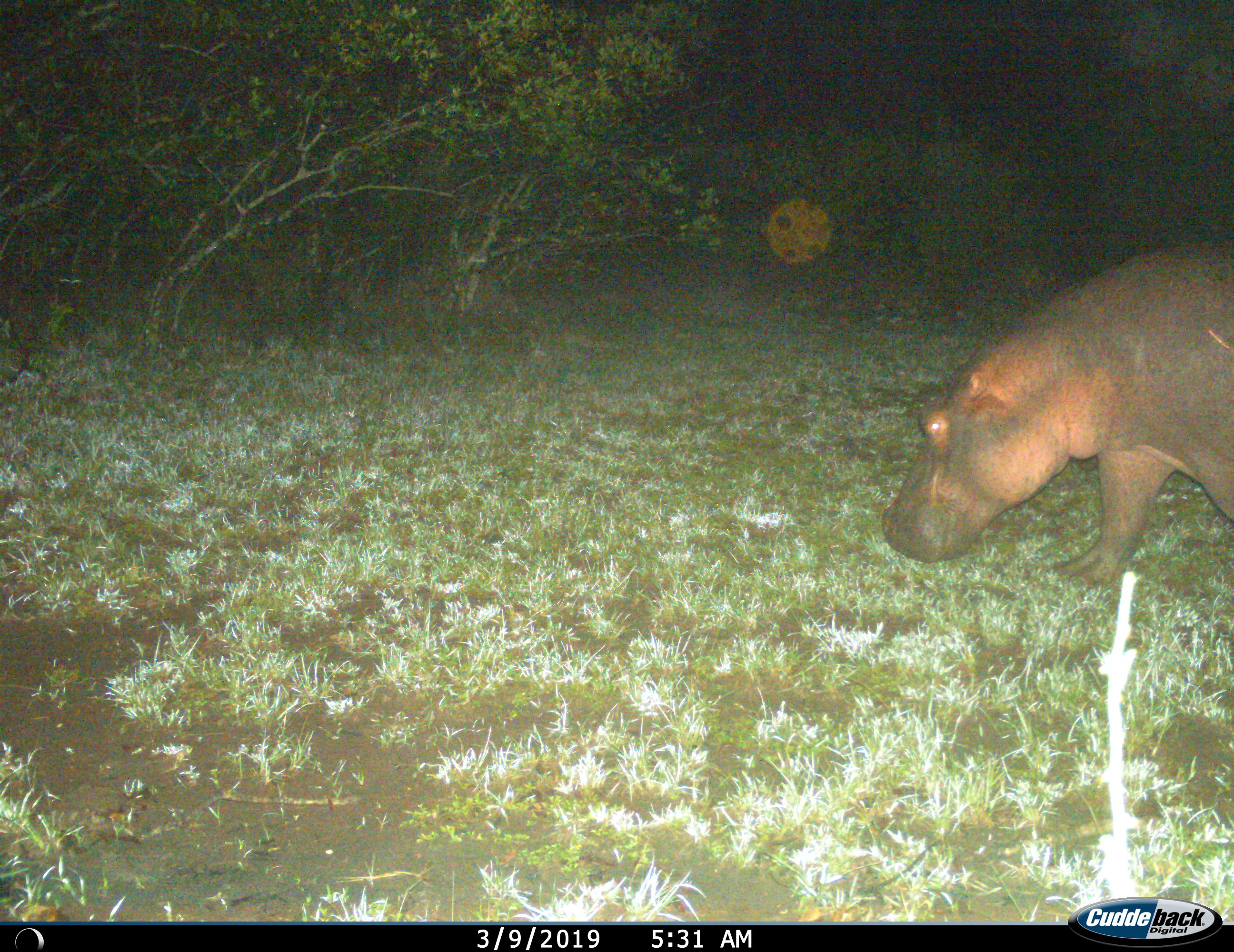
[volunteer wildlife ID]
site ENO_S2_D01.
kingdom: Animalia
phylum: Chordata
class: Mammalia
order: Artiodactyla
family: Hippopotamidae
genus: Hippopotamus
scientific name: Hippopotamus amphibius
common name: hippopotamus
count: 1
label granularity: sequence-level